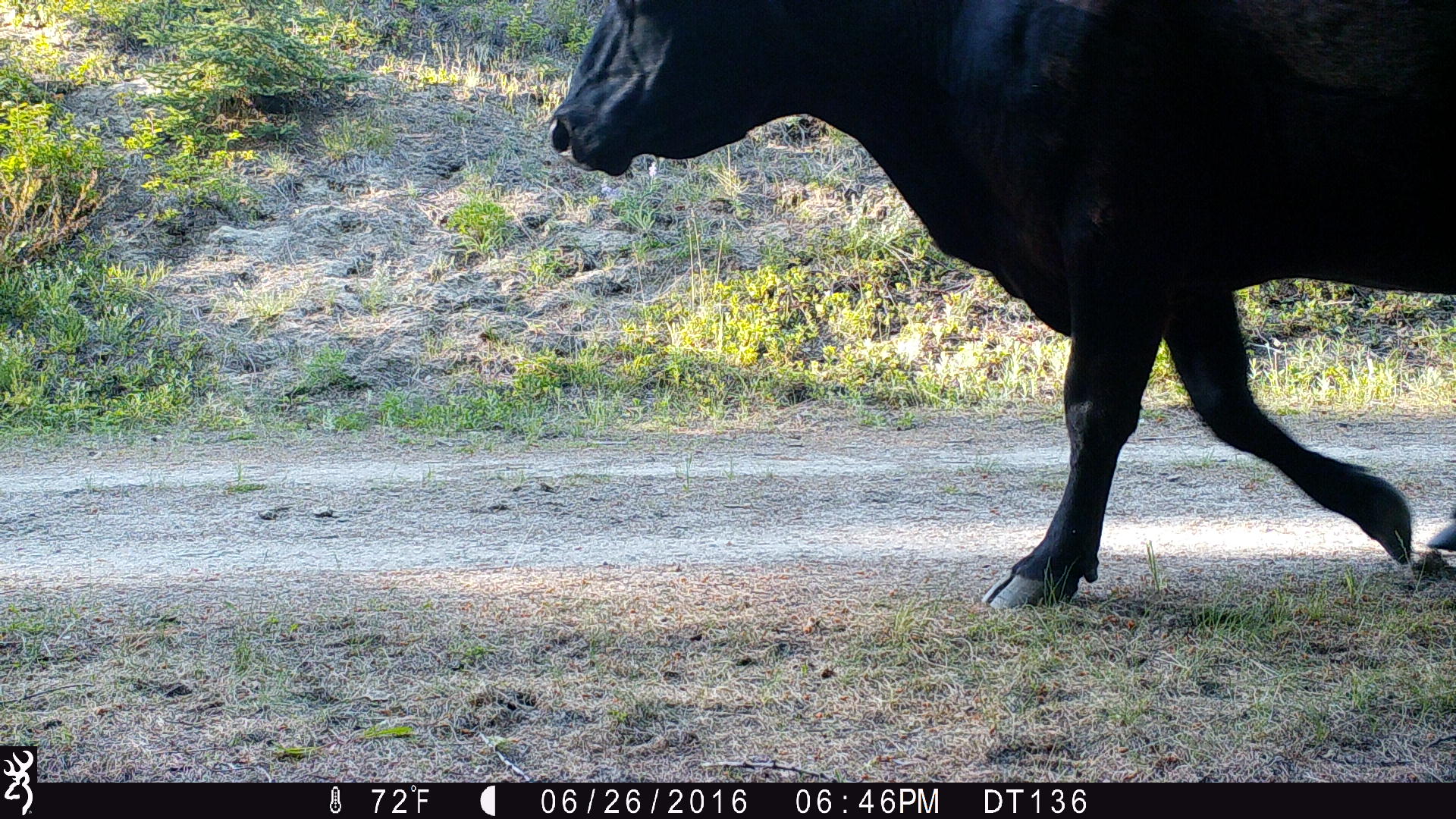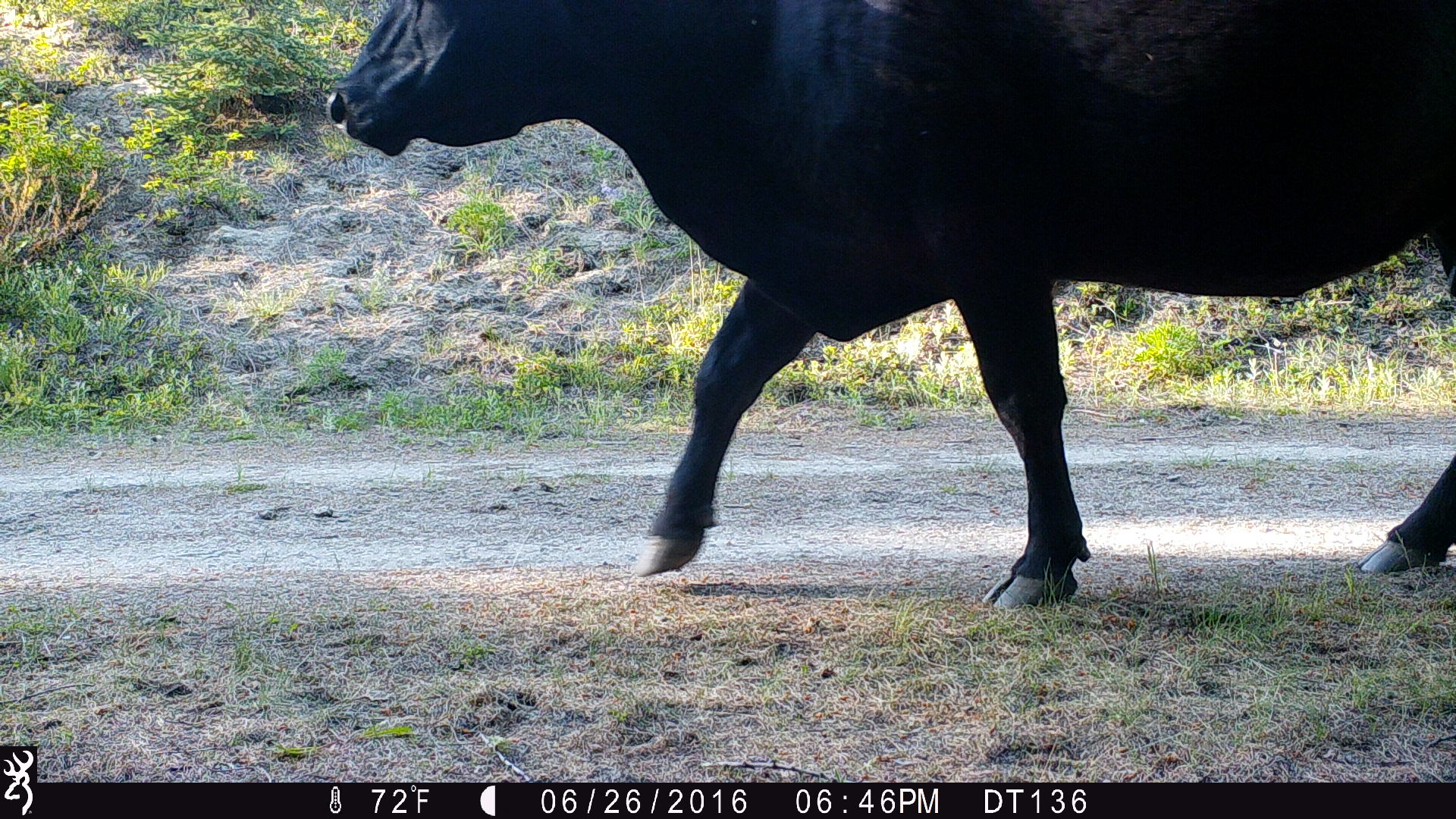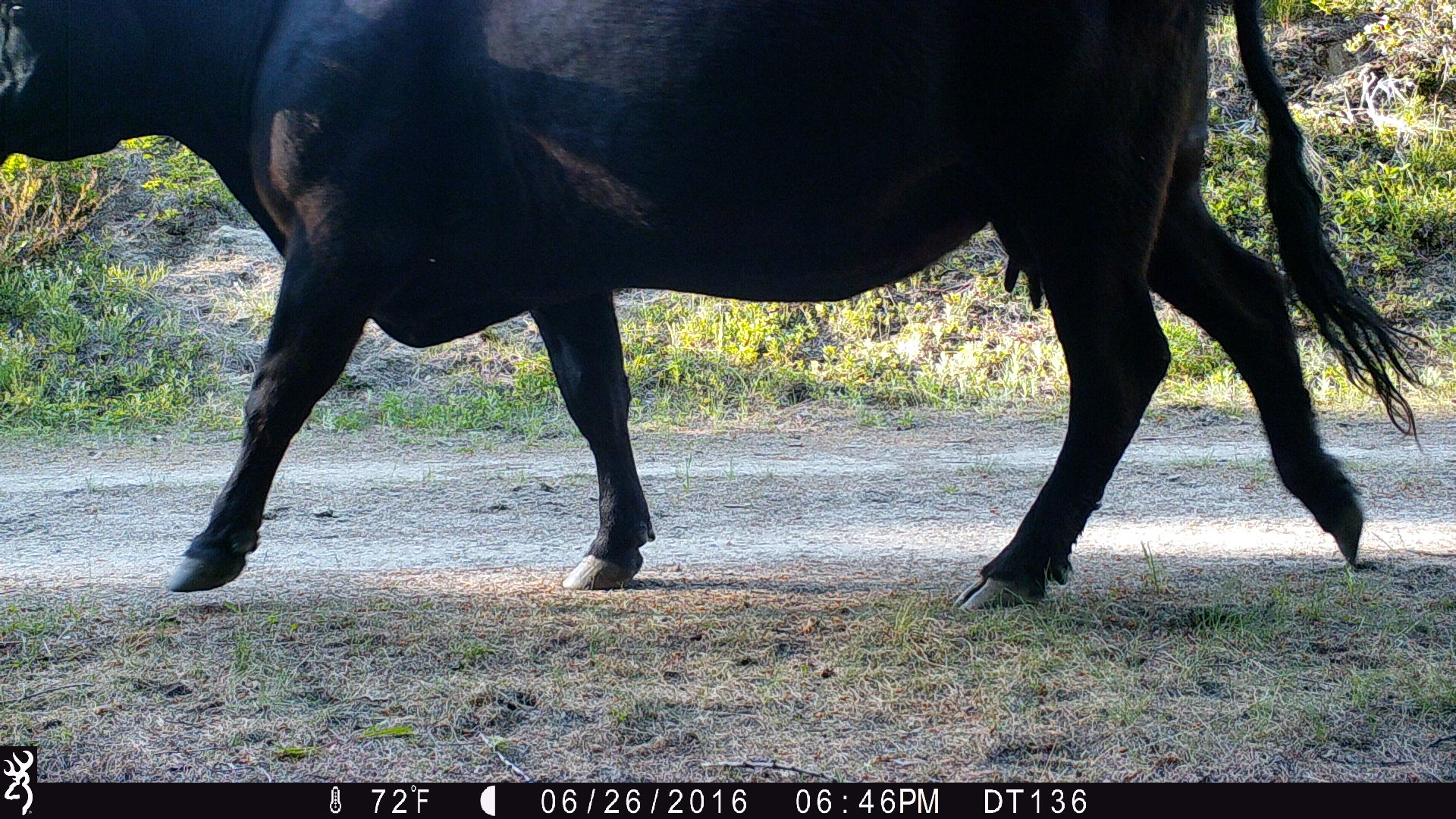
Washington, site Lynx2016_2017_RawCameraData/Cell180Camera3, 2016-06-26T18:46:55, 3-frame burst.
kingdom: Animalia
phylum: Chordata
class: Mammalia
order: Artiodactyla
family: Bovidae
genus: Bos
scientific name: Bos taurus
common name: domestic cattle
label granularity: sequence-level